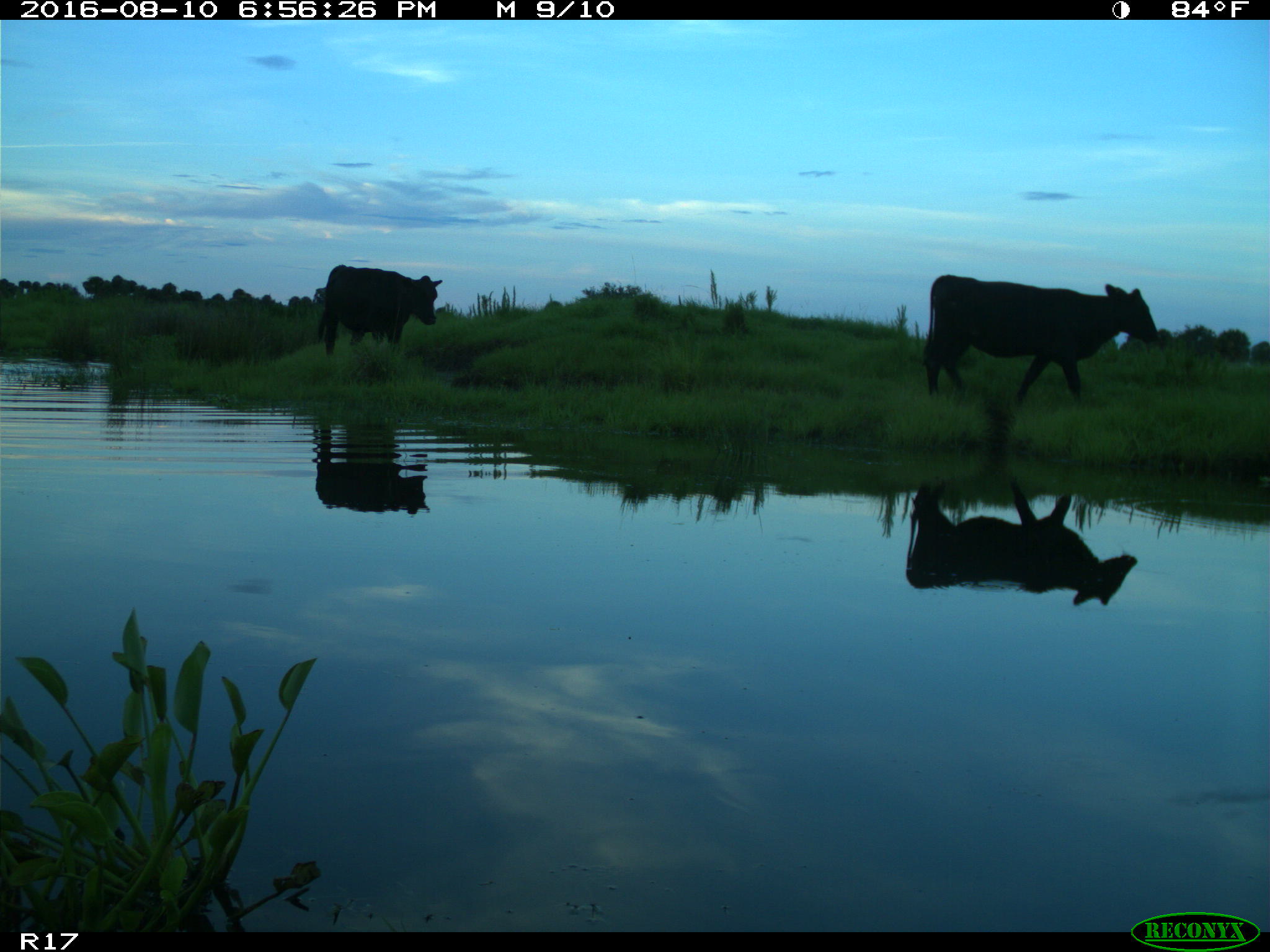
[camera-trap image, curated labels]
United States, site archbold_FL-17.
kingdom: Animalia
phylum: Chordata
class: Mammalia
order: Artiodactyla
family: Bovidae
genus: Bos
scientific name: Bos taurus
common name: domestic cow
Bos taurus (domestic cow).